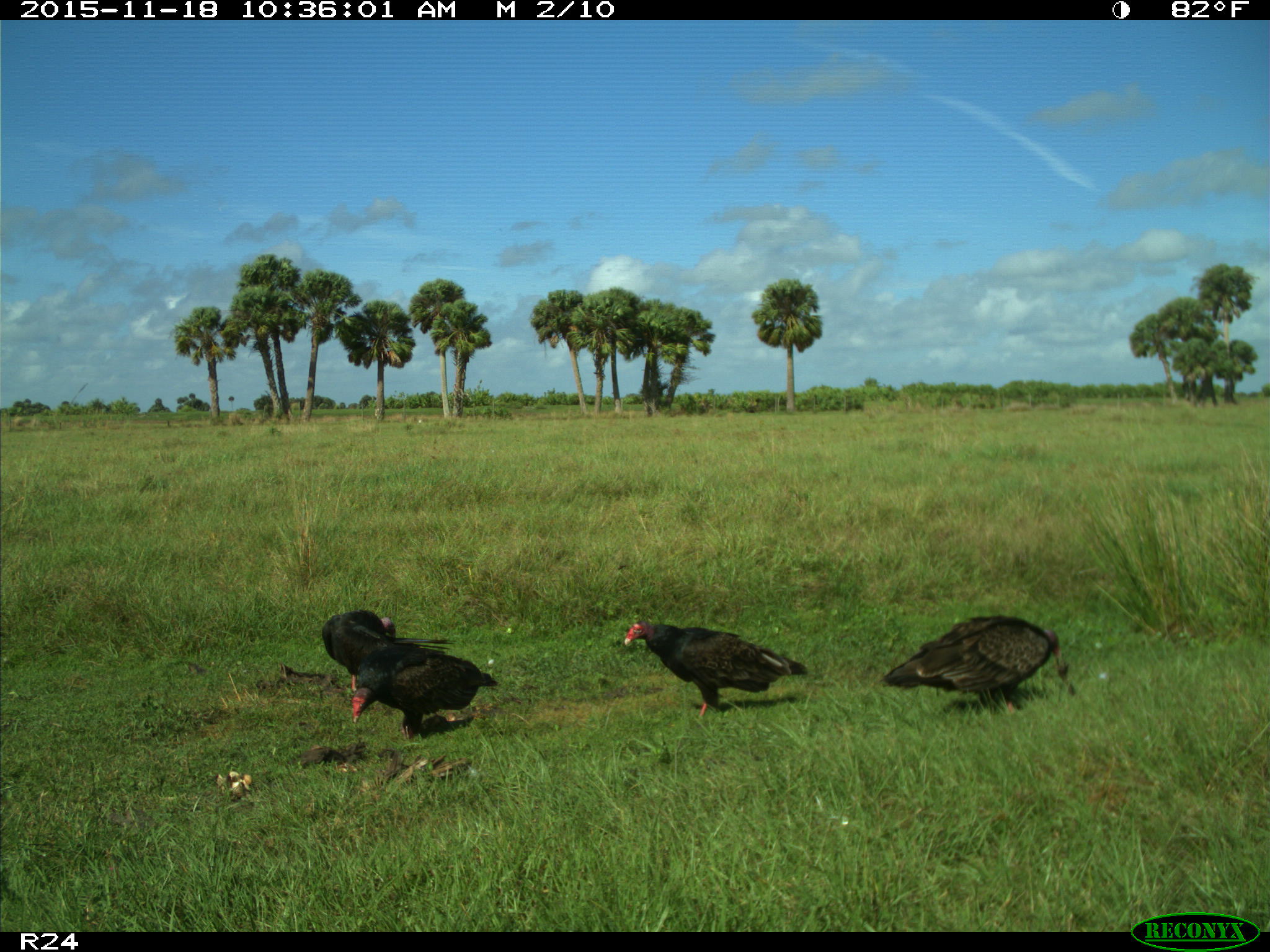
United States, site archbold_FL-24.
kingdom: Animalia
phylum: Chordata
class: Aves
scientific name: Aves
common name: birds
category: unidentified bird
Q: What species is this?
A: Unidentified bird (birds) (Aves).